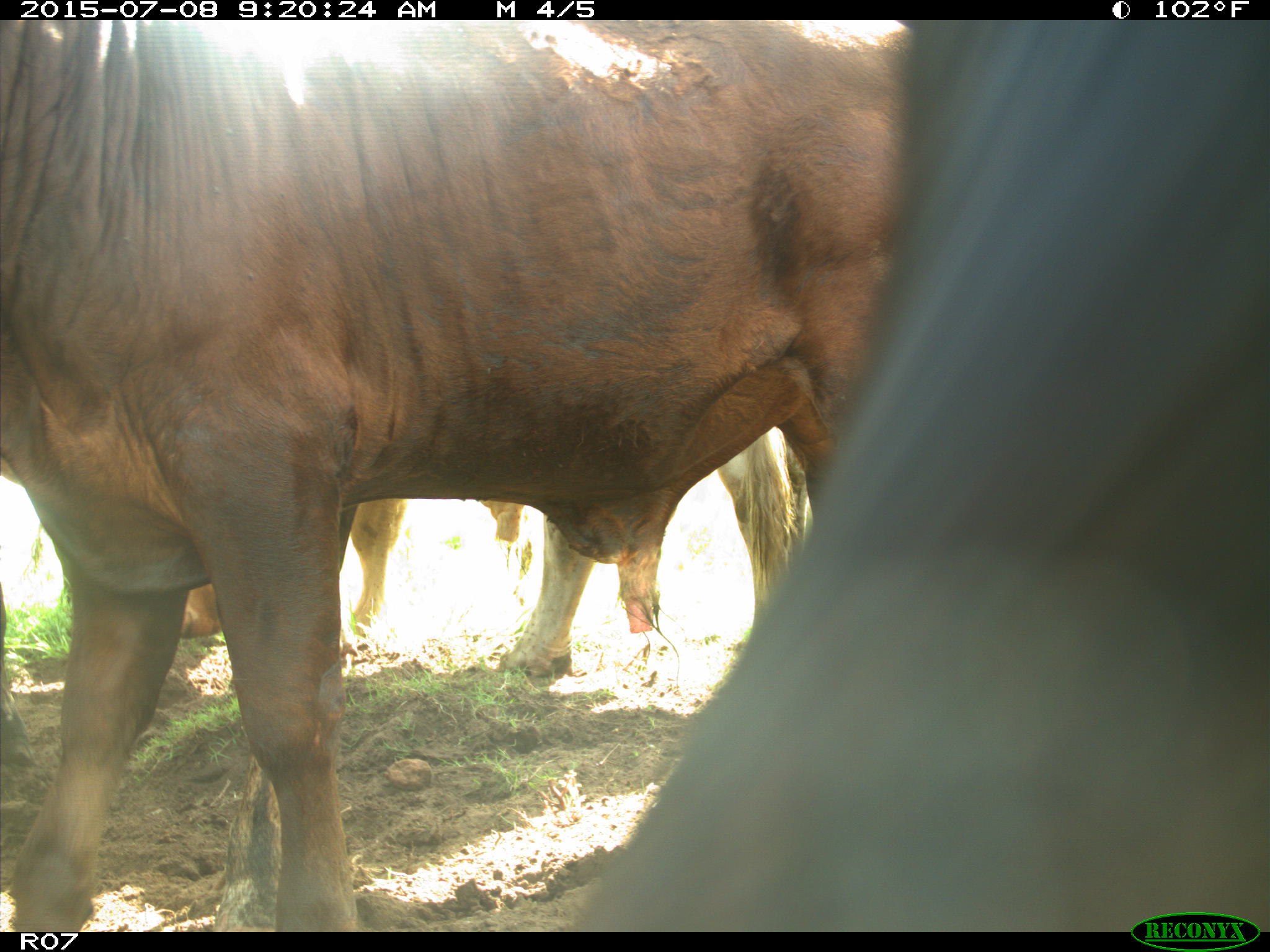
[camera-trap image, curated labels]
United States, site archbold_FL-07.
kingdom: Animalia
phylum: Chordata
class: Mammalia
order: Artiodactyla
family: Bovidae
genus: Bos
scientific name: Bos taurus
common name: domestic cow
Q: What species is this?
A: Bos taurus (domestic cow).